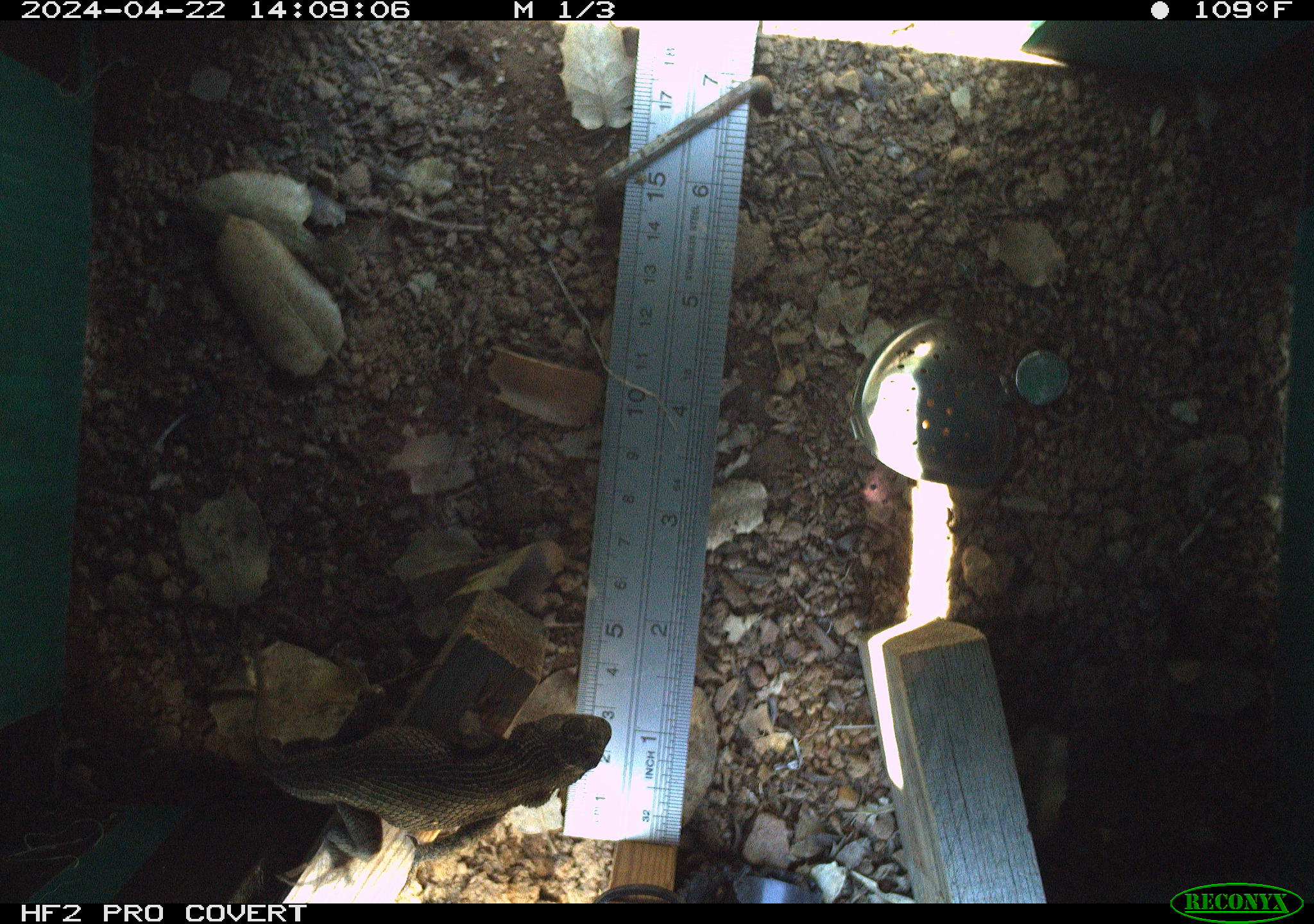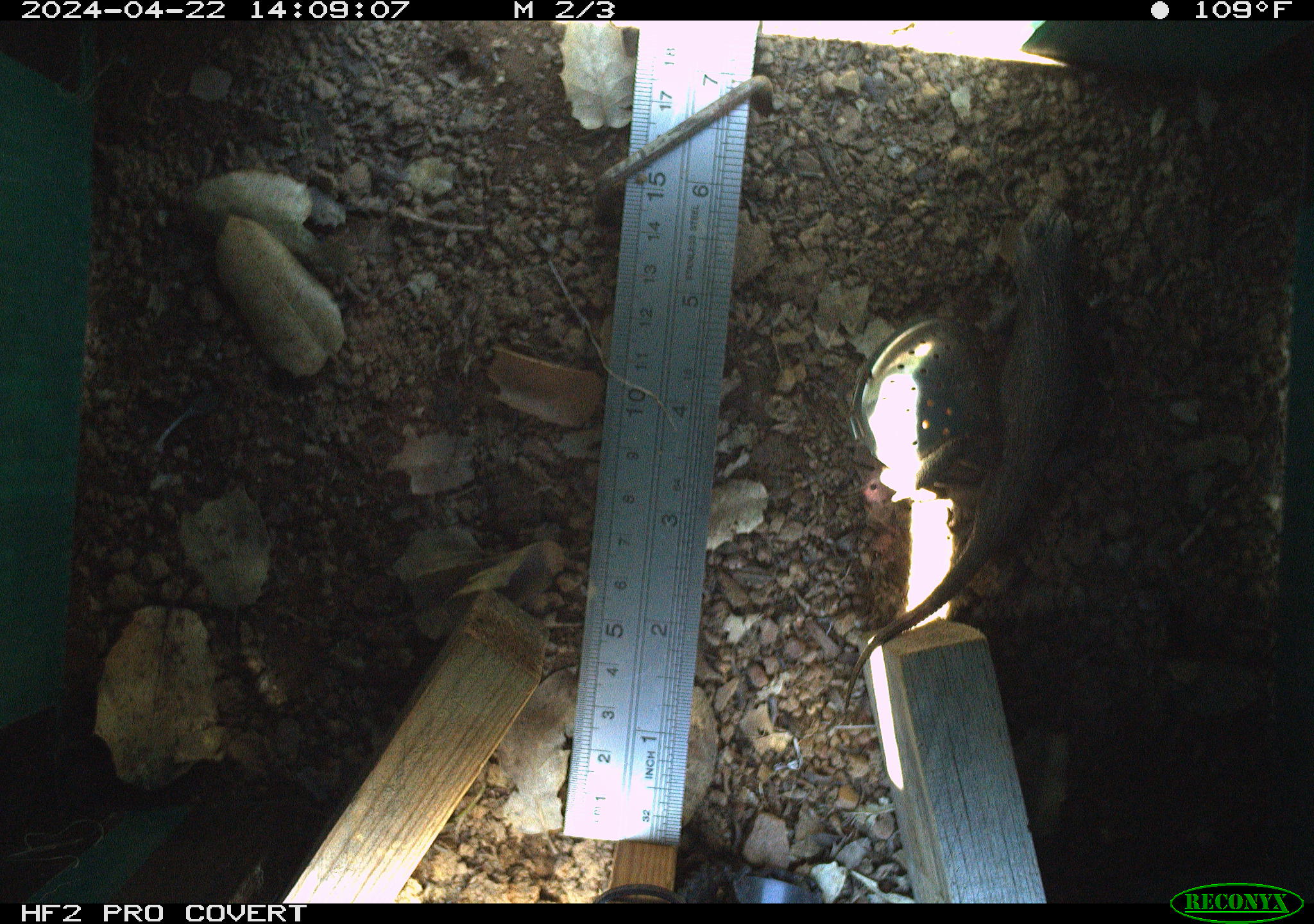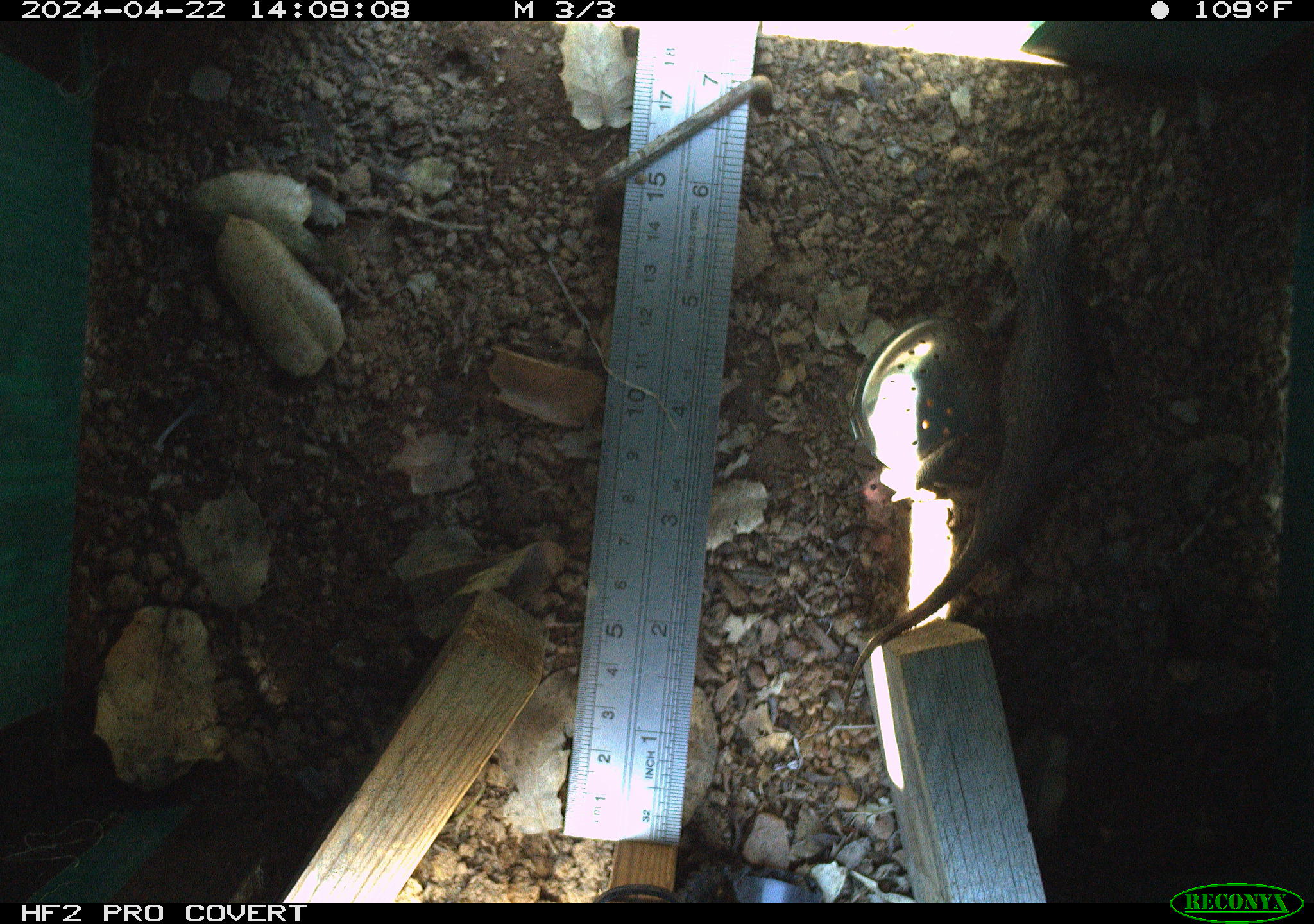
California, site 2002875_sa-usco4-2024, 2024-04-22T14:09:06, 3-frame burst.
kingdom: Animalia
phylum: Chordata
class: Reptilia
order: Squamata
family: Phrynosomatidae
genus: Sceloporus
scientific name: Sceloporus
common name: spiny lizards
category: sceloporus species